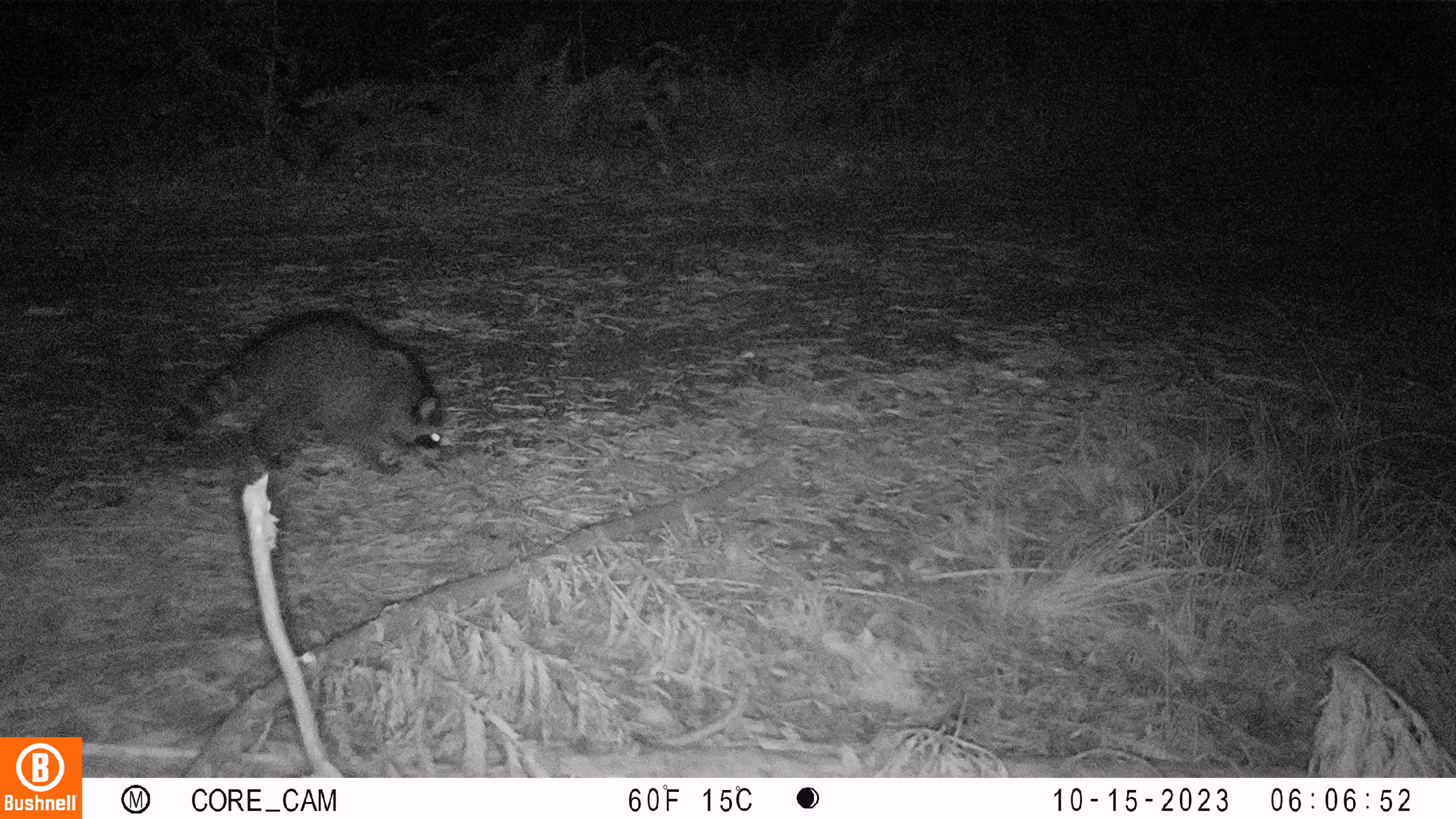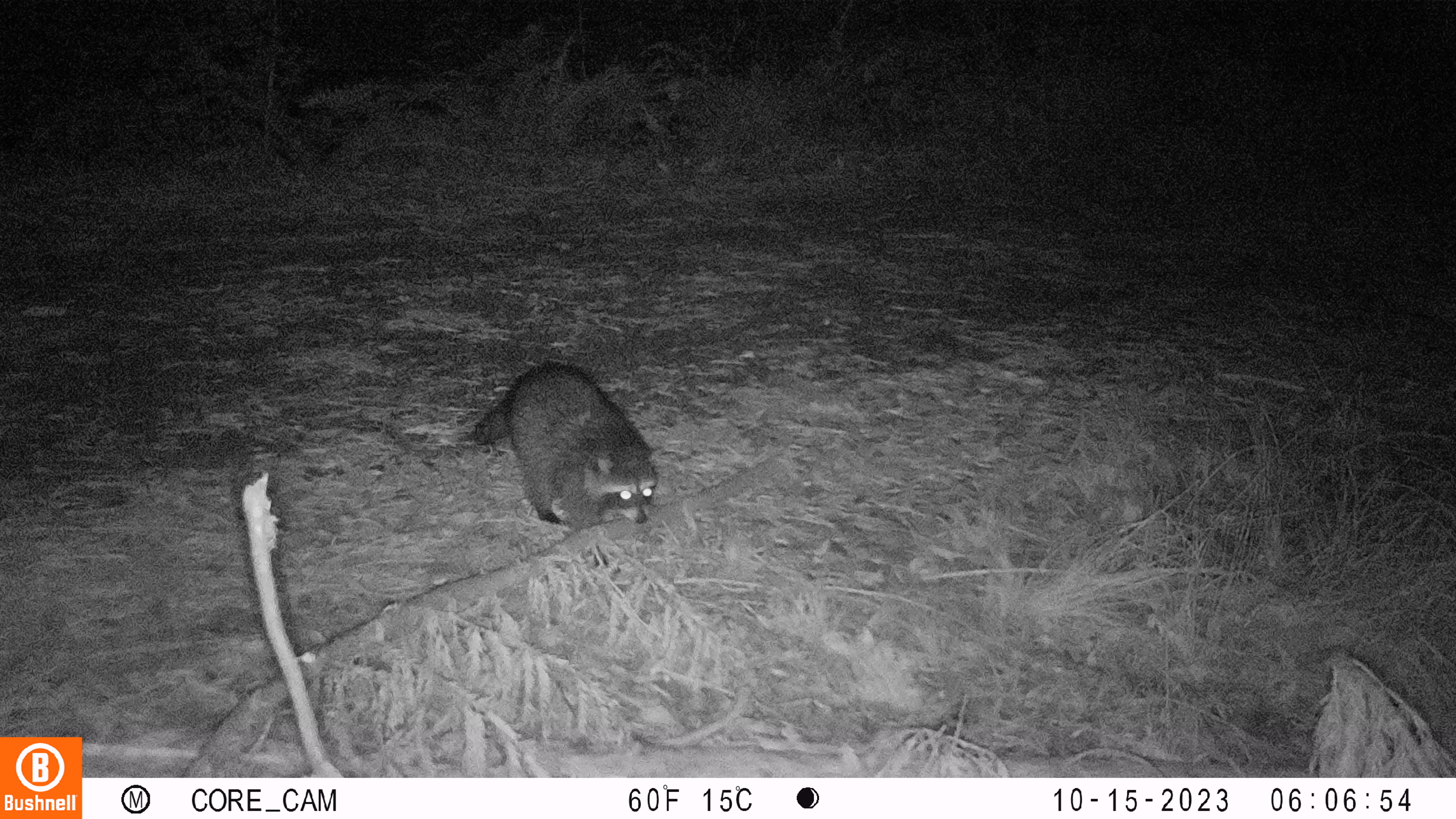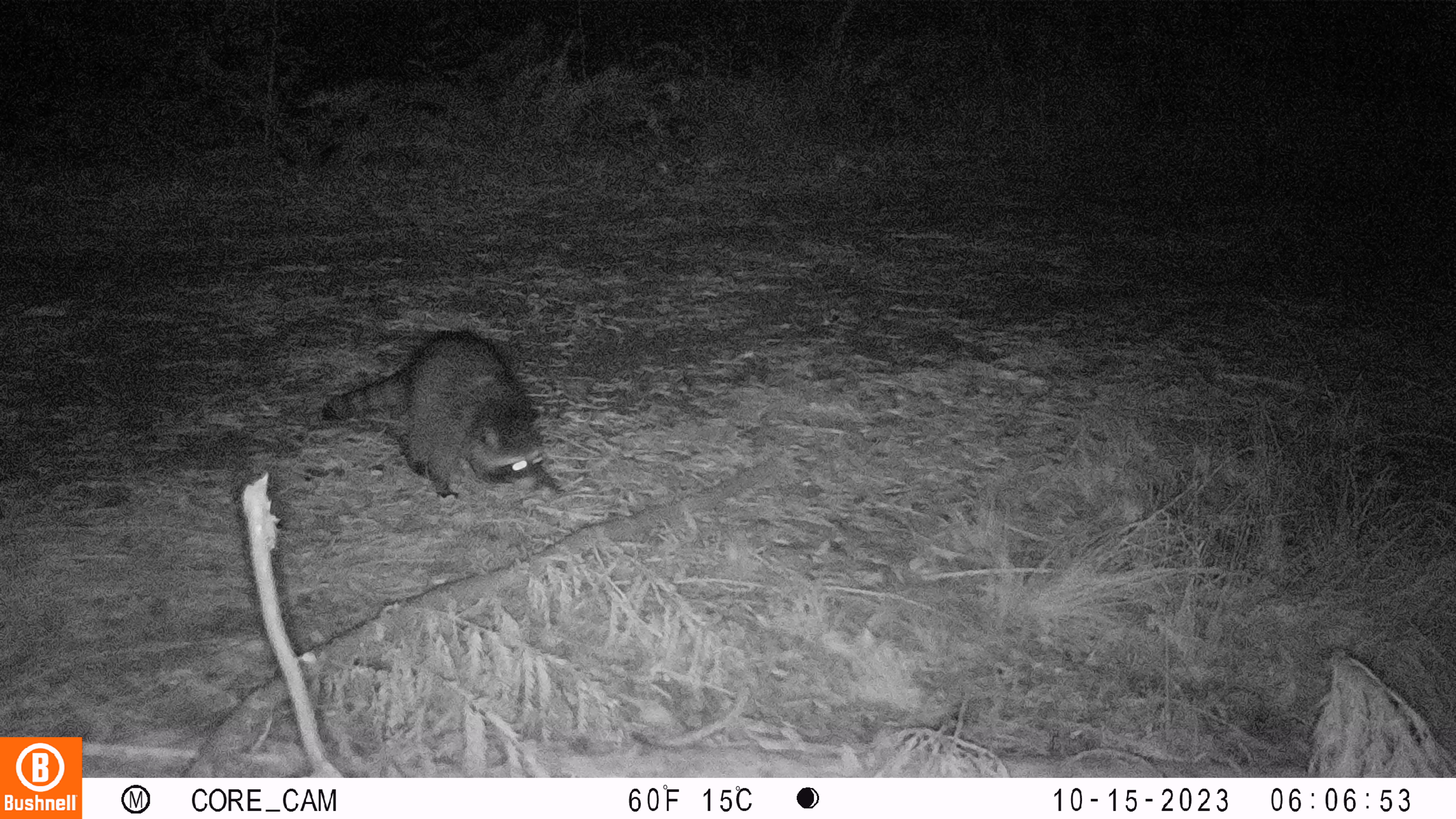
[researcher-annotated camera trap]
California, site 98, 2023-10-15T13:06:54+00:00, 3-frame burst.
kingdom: Animalia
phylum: Chordata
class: Mammalia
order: Carnivora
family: Procyonidae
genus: Procyon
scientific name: Procyon lotor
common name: raccoon